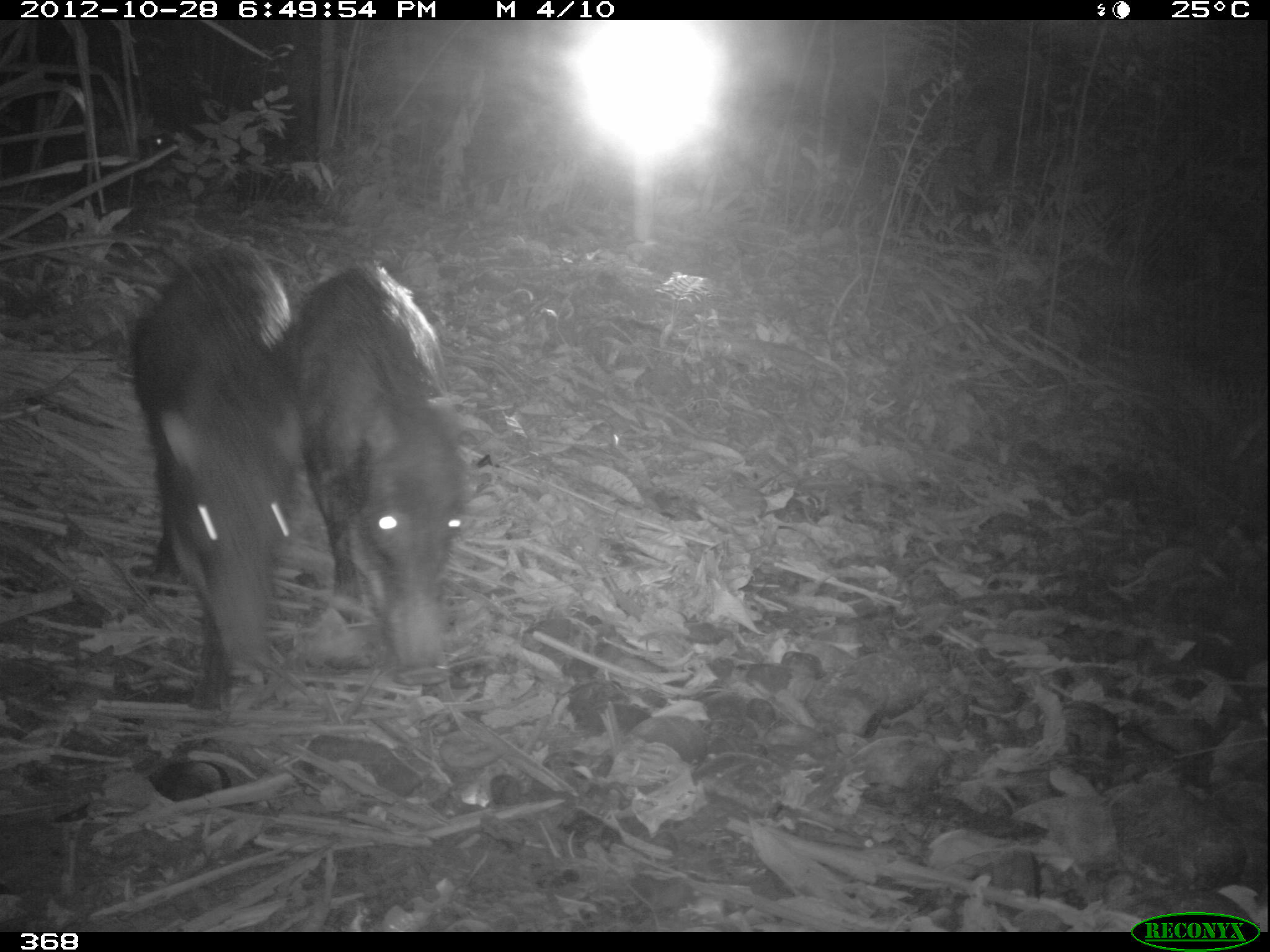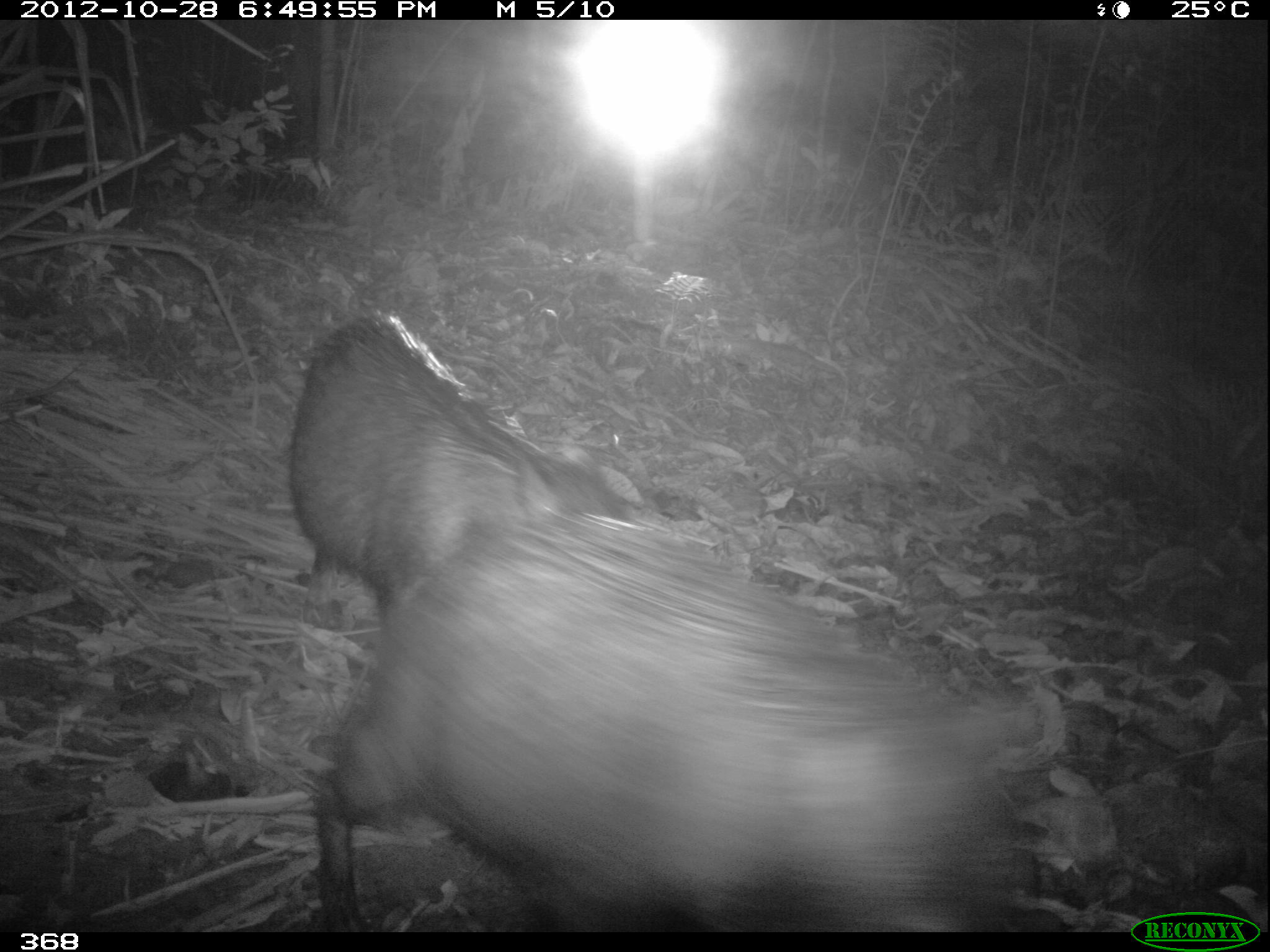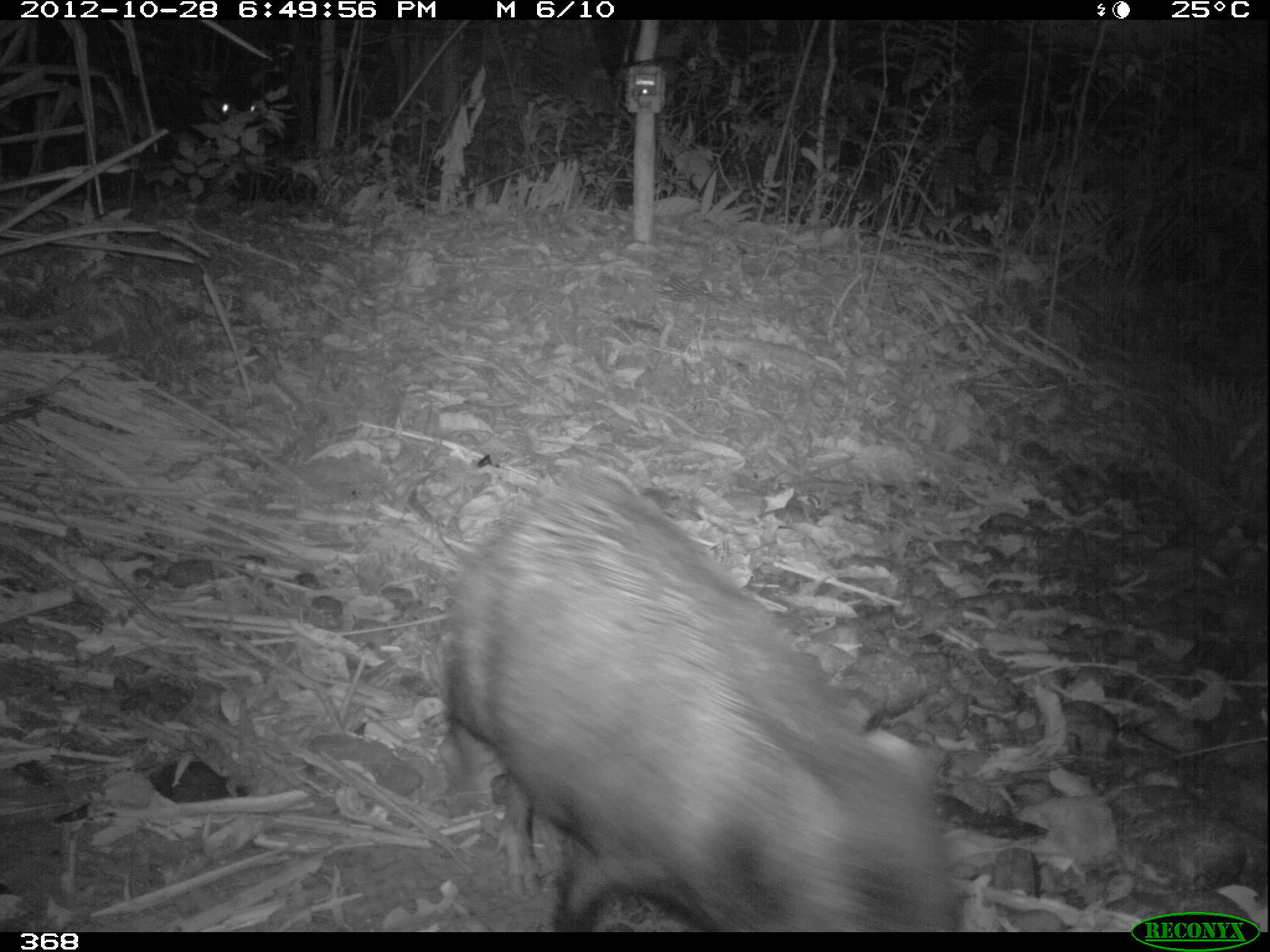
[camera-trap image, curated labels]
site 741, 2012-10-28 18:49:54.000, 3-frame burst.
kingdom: Animalia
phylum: Chordata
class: Mammalia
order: Artiodactyla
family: Tayassuidae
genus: Tayassu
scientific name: Tayassu pecari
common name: white-lipped peccary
Tayassu pecari (white-lipped peccary).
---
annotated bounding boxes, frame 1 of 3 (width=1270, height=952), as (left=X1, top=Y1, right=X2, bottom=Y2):
tayassu pecari: (left=300, top=263, right=492, bottom=687); (left=129, top=243, right=301, bottom=712)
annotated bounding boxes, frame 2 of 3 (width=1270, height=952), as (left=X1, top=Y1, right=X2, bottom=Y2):
tayassu pecari: (left=313, top=516, right=1064, bottom=931); (left=288, top=310, right=632, bottom=612)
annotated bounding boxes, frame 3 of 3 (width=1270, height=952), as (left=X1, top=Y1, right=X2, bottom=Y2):
tayassu pecari: (left=442, top=463, right=970, bottom=932)